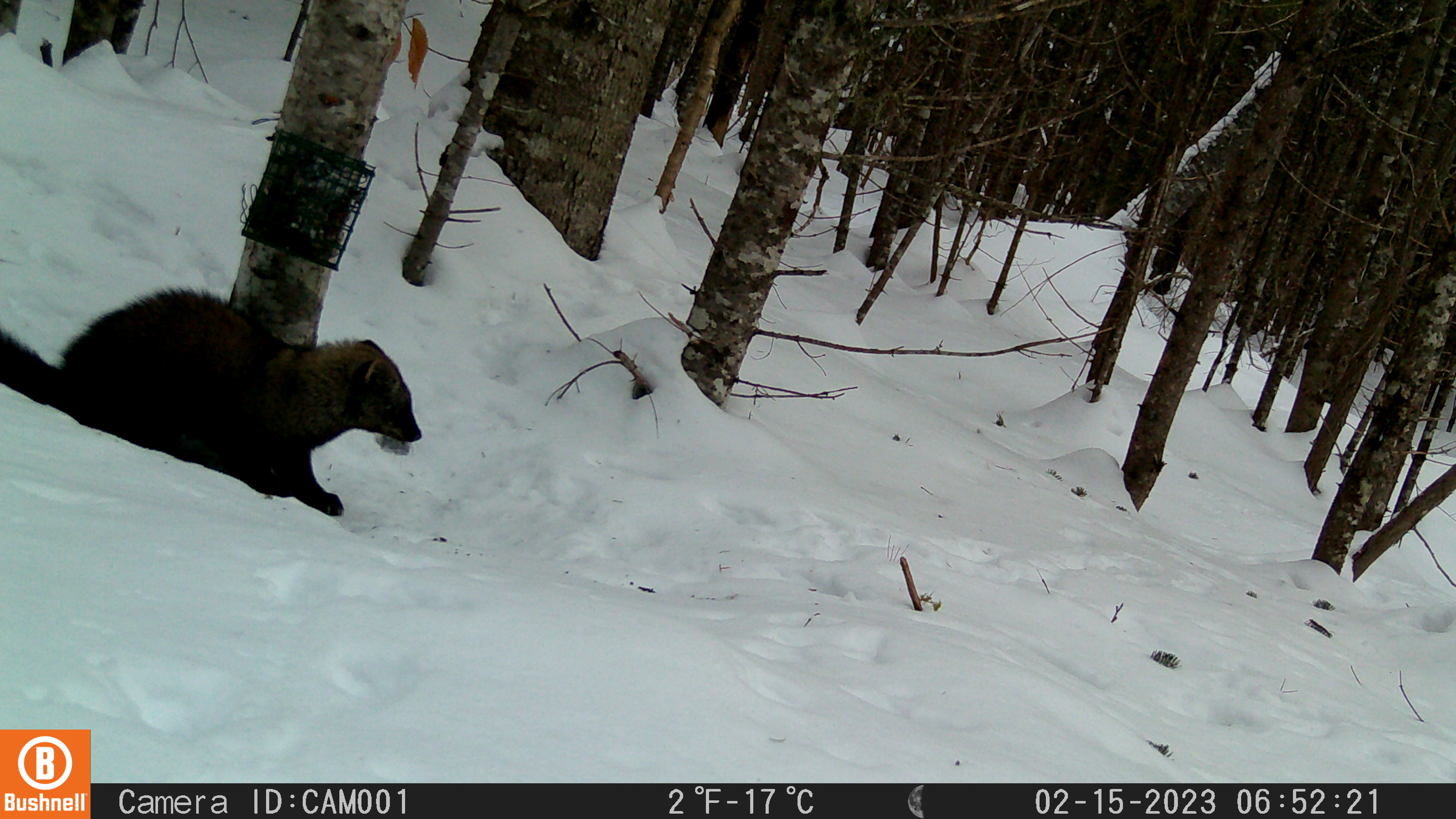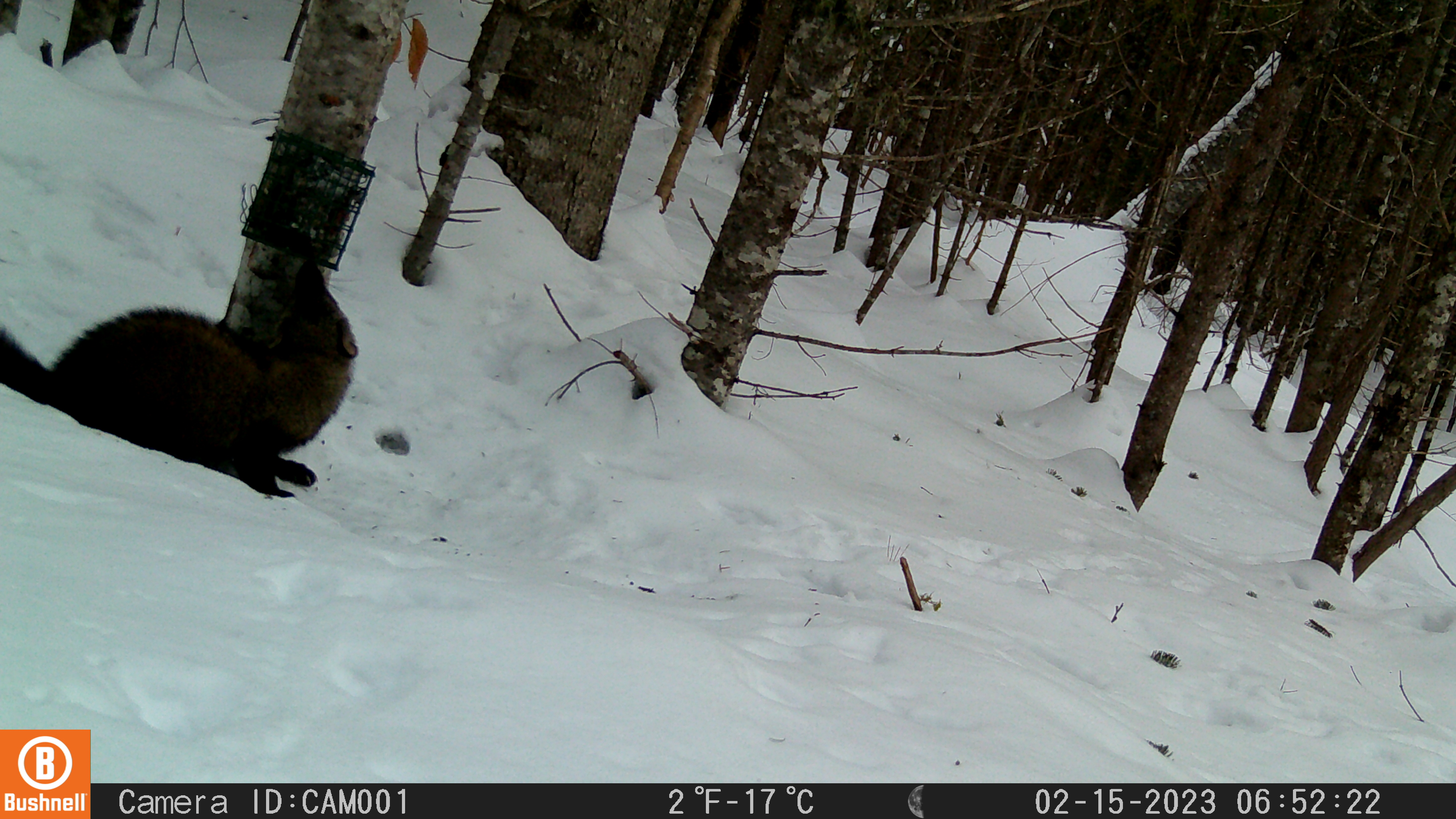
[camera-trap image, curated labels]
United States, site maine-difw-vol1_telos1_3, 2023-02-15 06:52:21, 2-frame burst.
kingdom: Animalia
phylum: Chordata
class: Mammalia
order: Carnivora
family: Mustelidae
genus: Pekania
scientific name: Pekania pennanti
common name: fisher